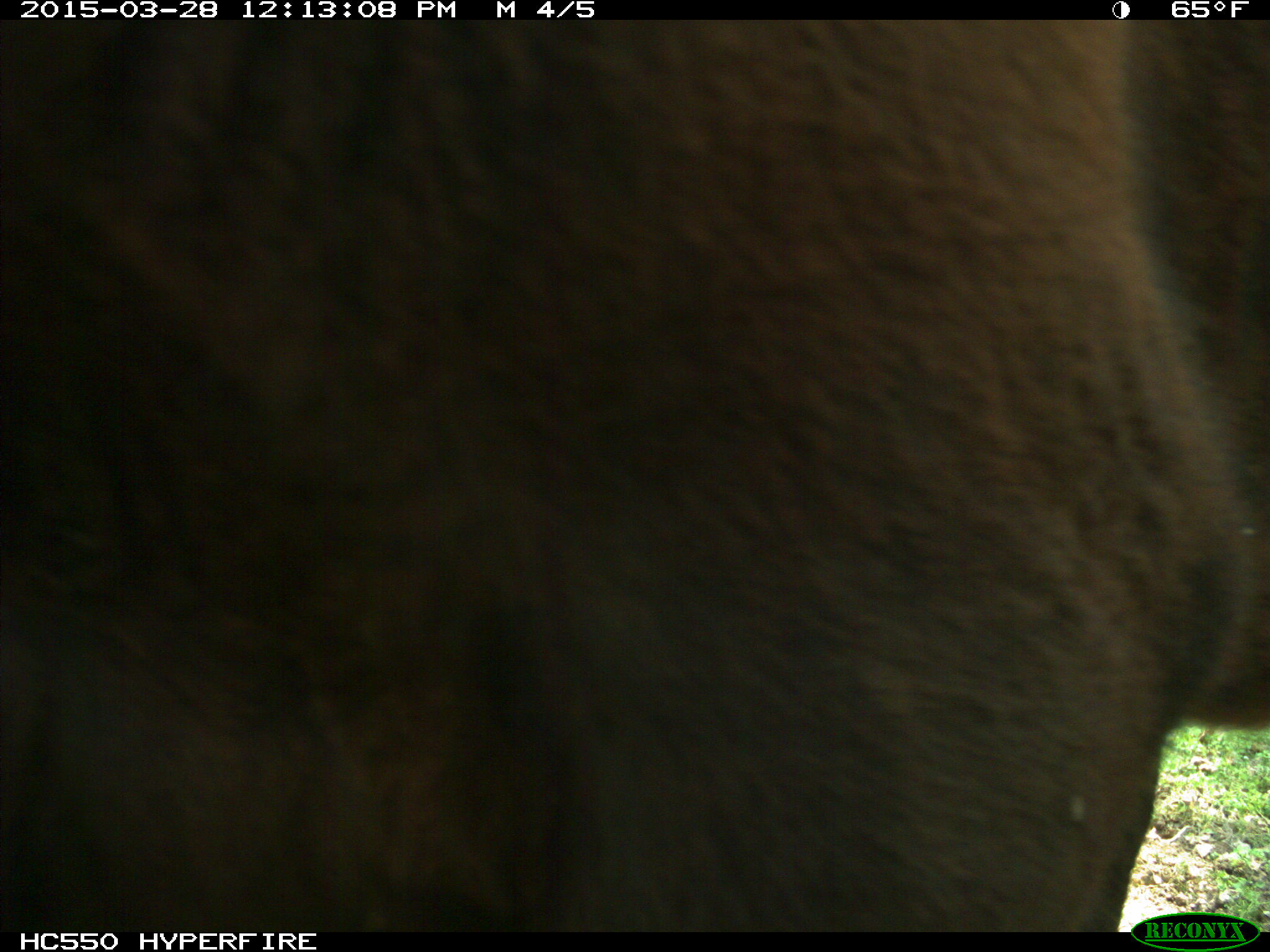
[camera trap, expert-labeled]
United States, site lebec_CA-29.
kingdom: Animalia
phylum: Chordata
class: Mammalia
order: Artiodactyla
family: Bovidae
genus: Bos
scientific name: Bos taurus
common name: domestic cow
Bos taurus (domestic cow).